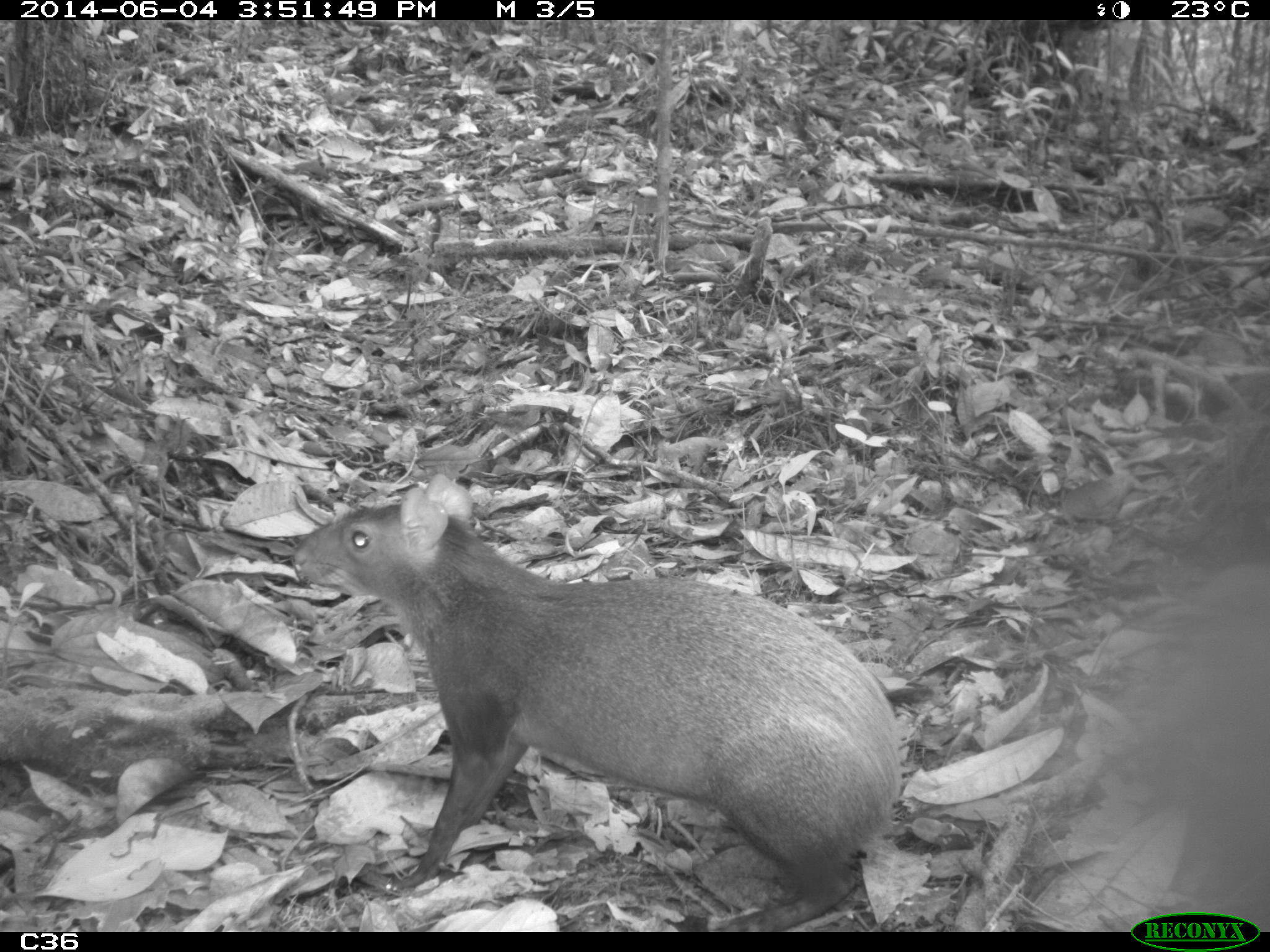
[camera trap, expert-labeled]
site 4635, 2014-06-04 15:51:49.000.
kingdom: Animalia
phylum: Chordata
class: Mammalia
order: Rodentia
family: Dasyproctidae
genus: Dasyprocta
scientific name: Dasyprocta leporina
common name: red-rumped agouti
Dasyprocta leporina (red-rumped agouti), count 1, age adult.